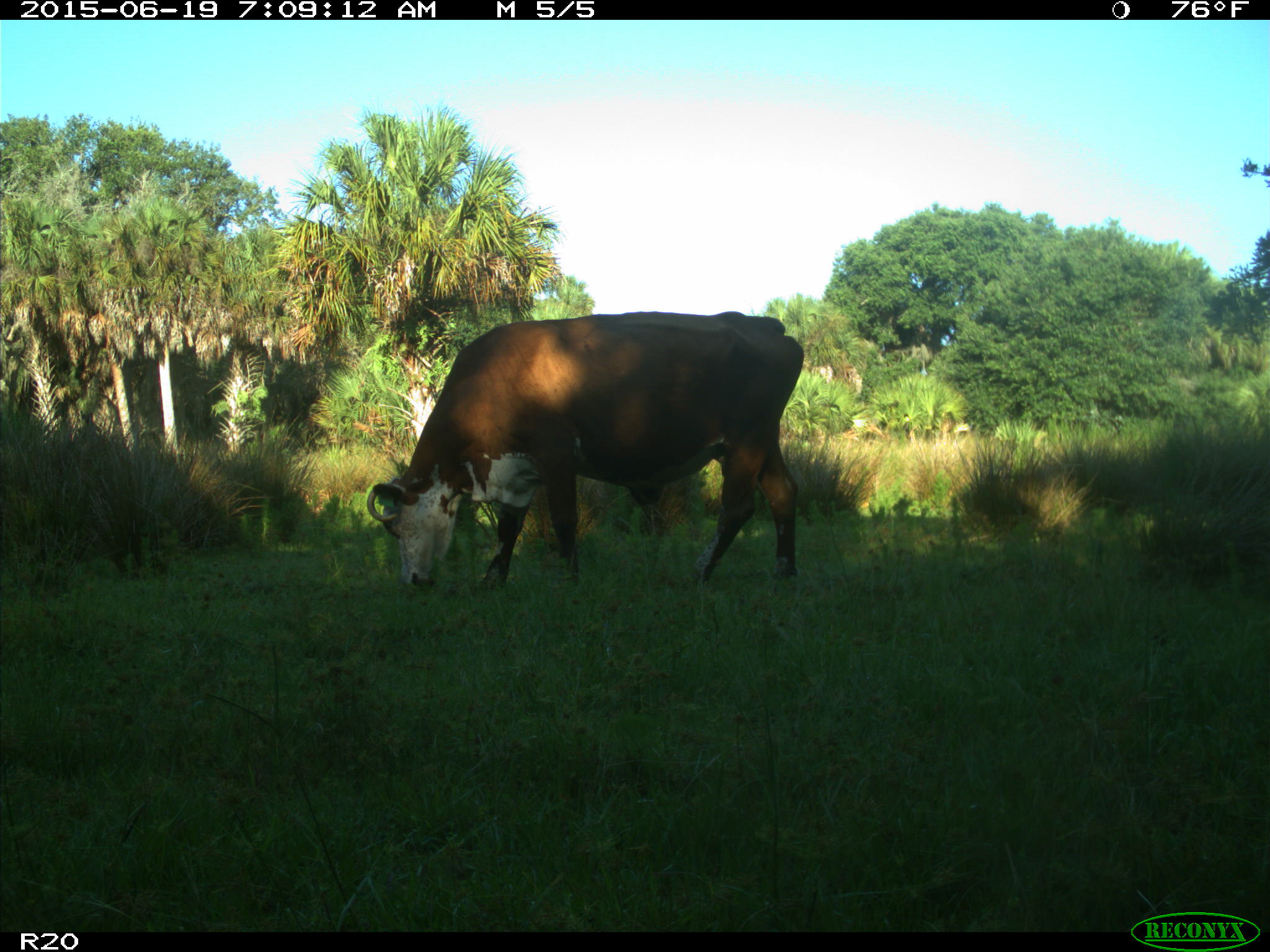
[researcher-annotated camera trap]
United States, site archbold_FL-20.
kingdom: Animalia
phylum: Chordata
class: Mammalia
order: Artiodactyla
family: Bovidae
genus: Bos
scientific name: Bos taurus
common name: domestic cow